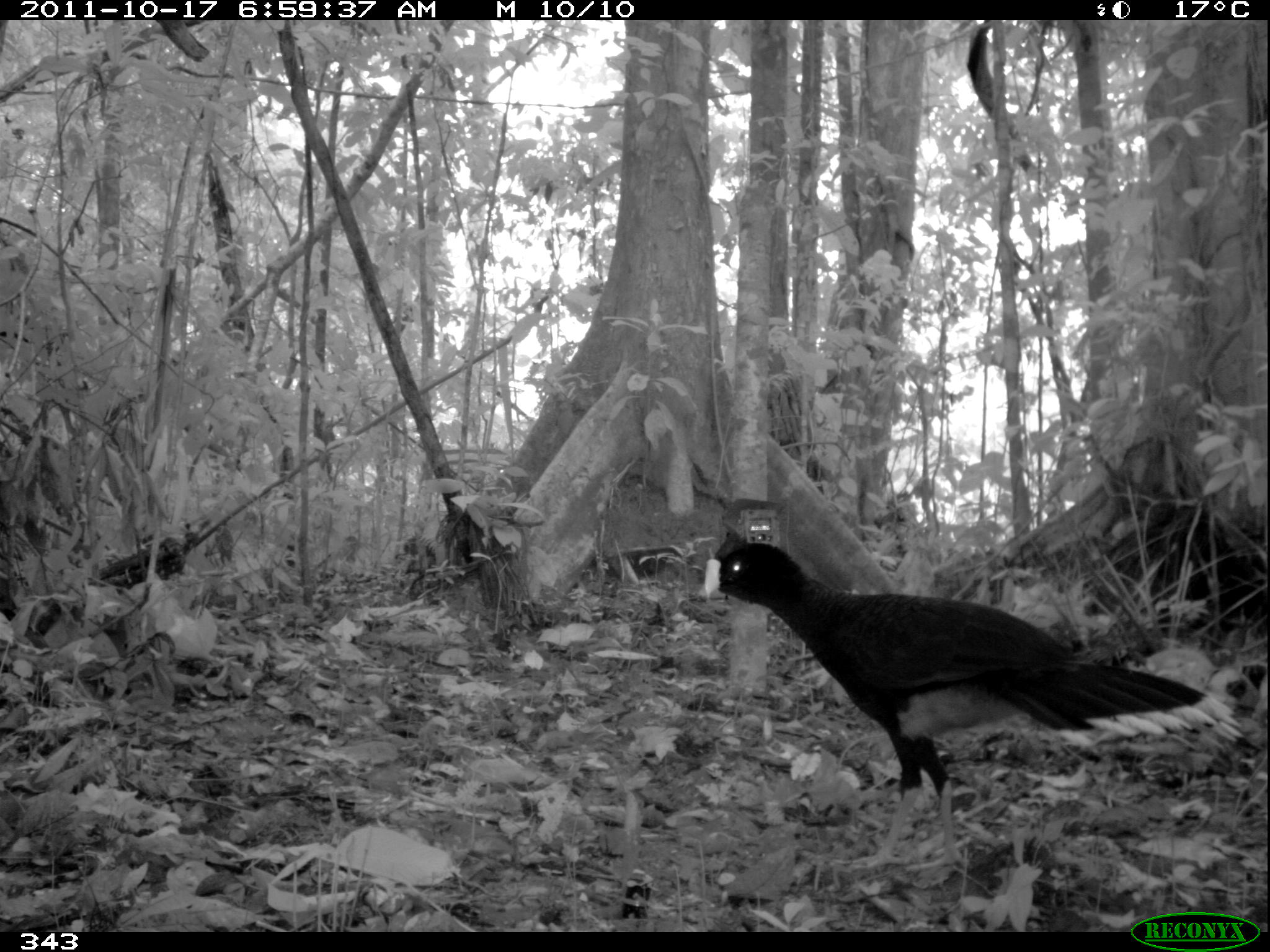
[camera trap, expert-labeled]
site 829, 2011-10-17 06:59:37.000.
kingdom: Animalia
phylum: Chordata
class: Aves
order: Galliformes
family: Cracidae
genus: Mitu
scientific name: Mitu tuberosum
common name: razor-billed curassow